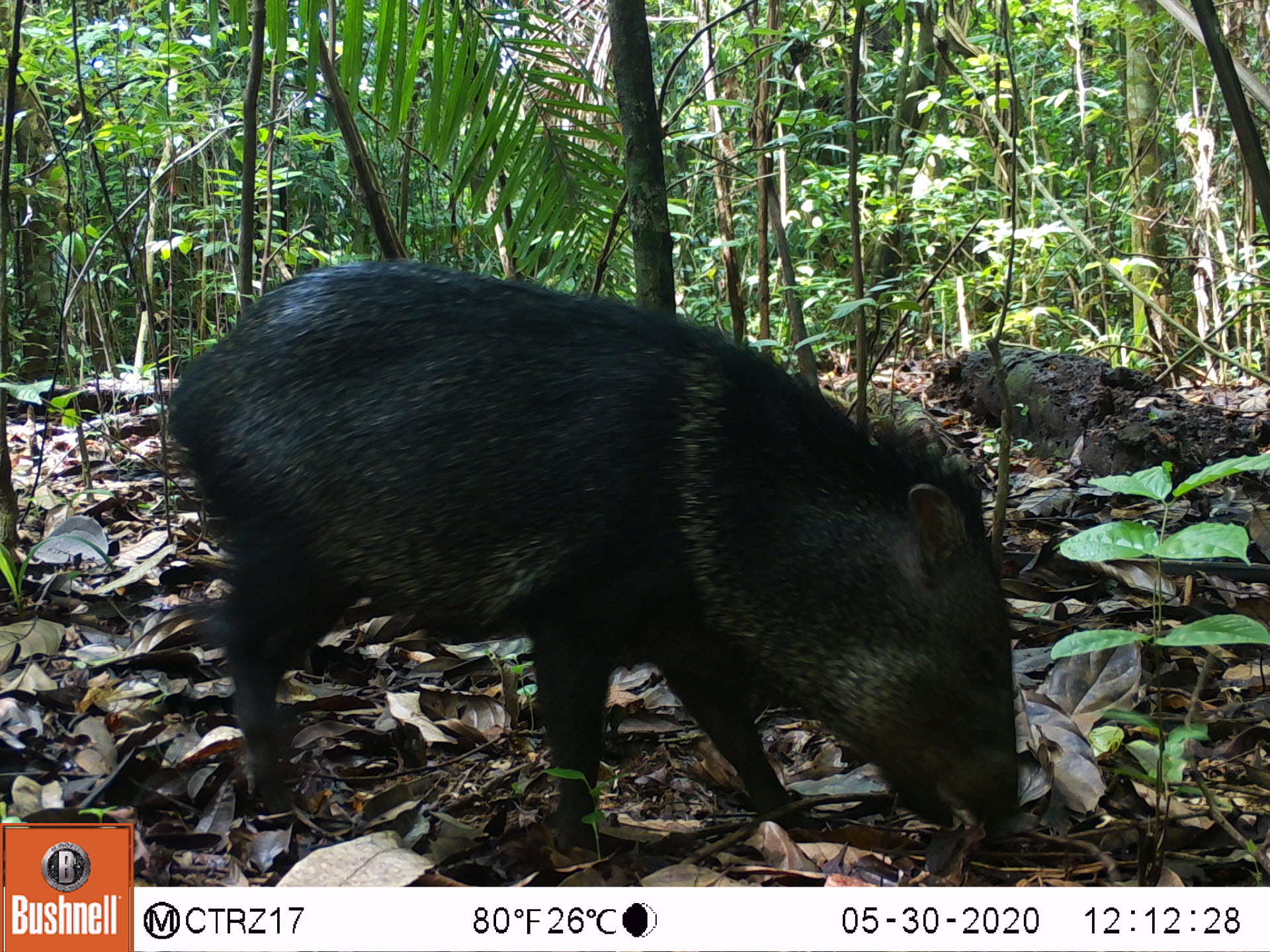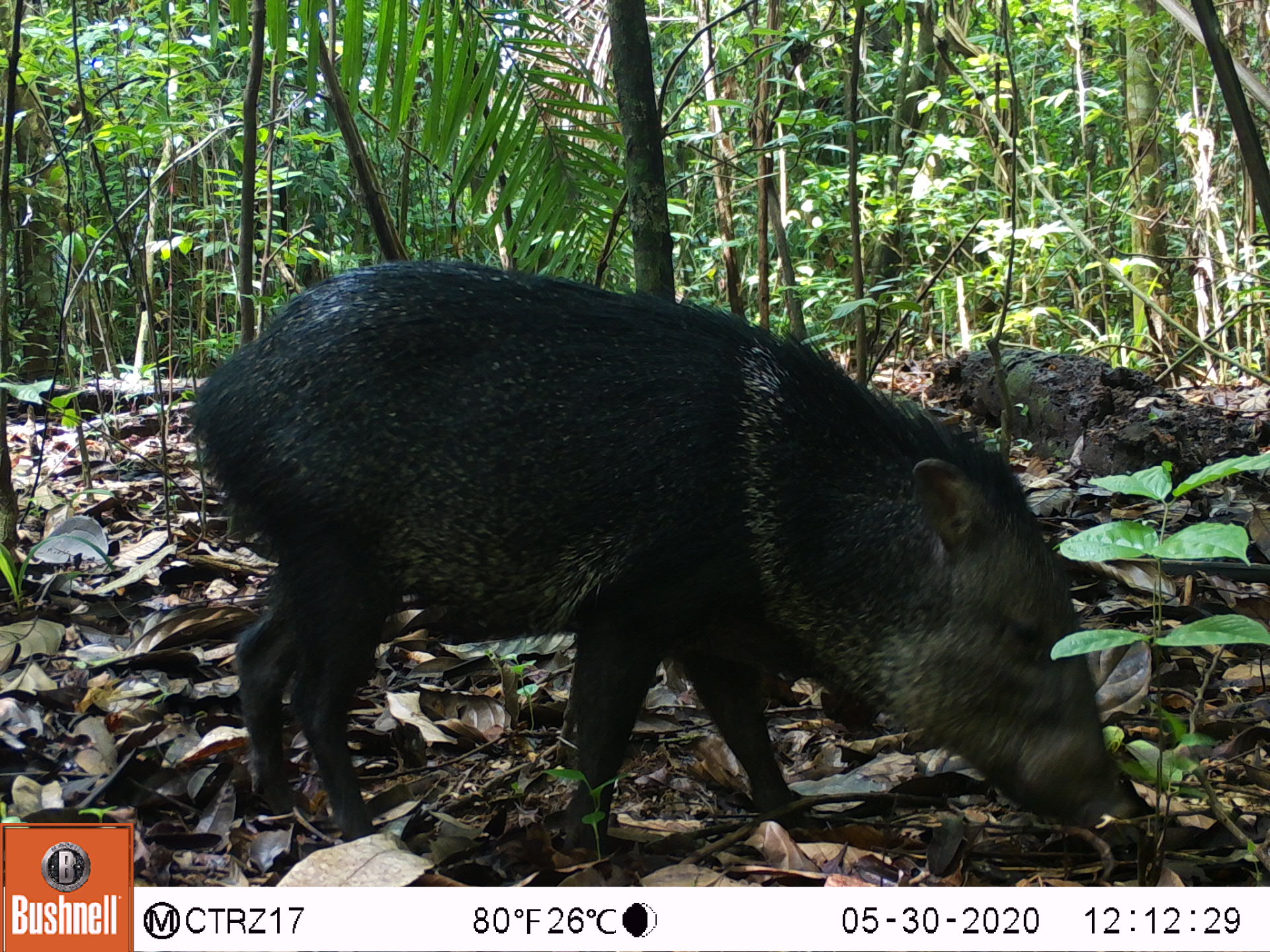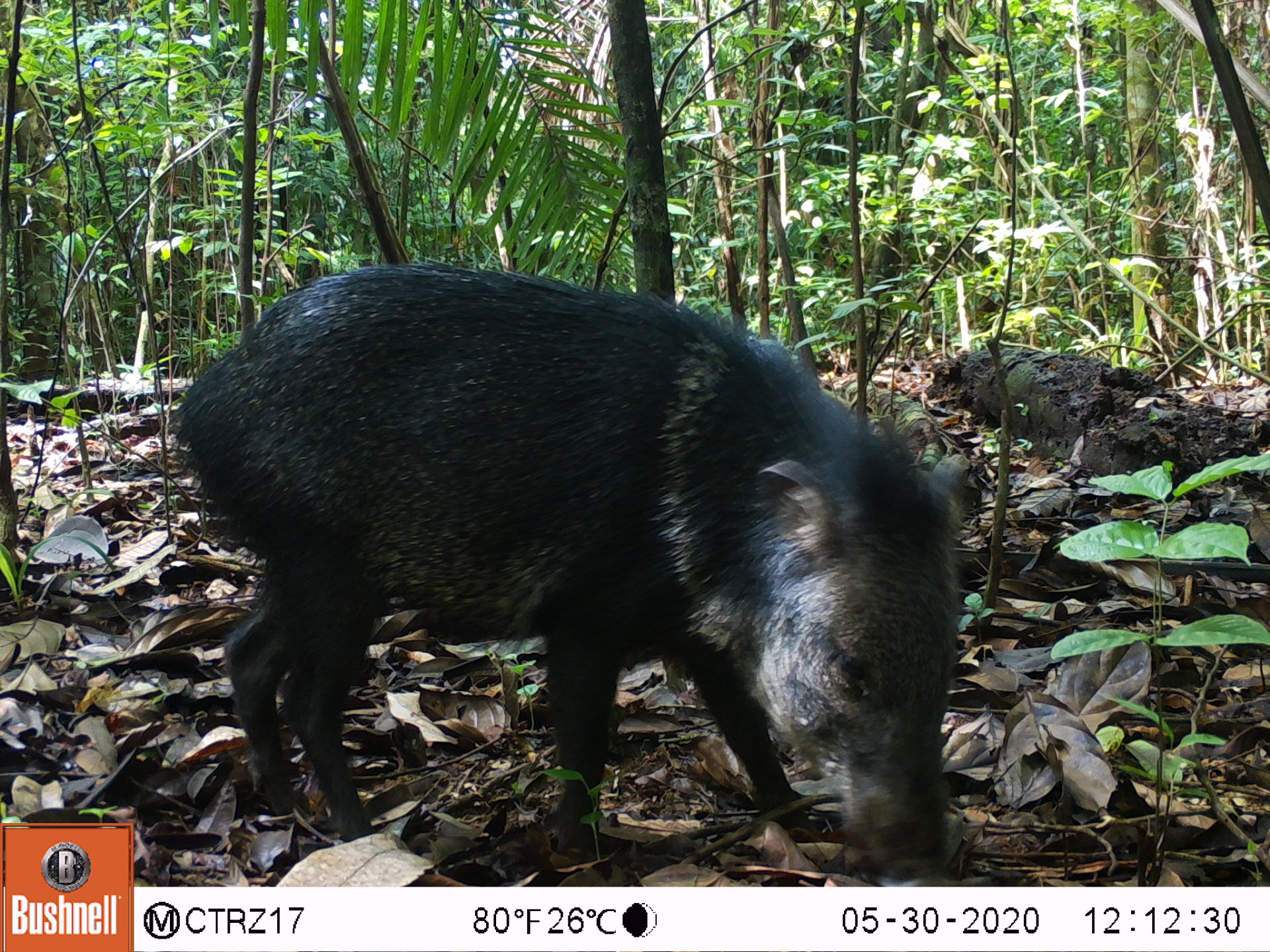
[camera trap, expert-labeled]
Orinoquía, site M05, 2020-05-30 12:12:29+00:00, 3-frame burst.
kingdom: Animalia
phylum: Chordata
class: Mammalia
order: Artiodactyla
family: Tayassuidae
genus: Pecari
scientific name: Pecari tajacu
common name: collared peccary